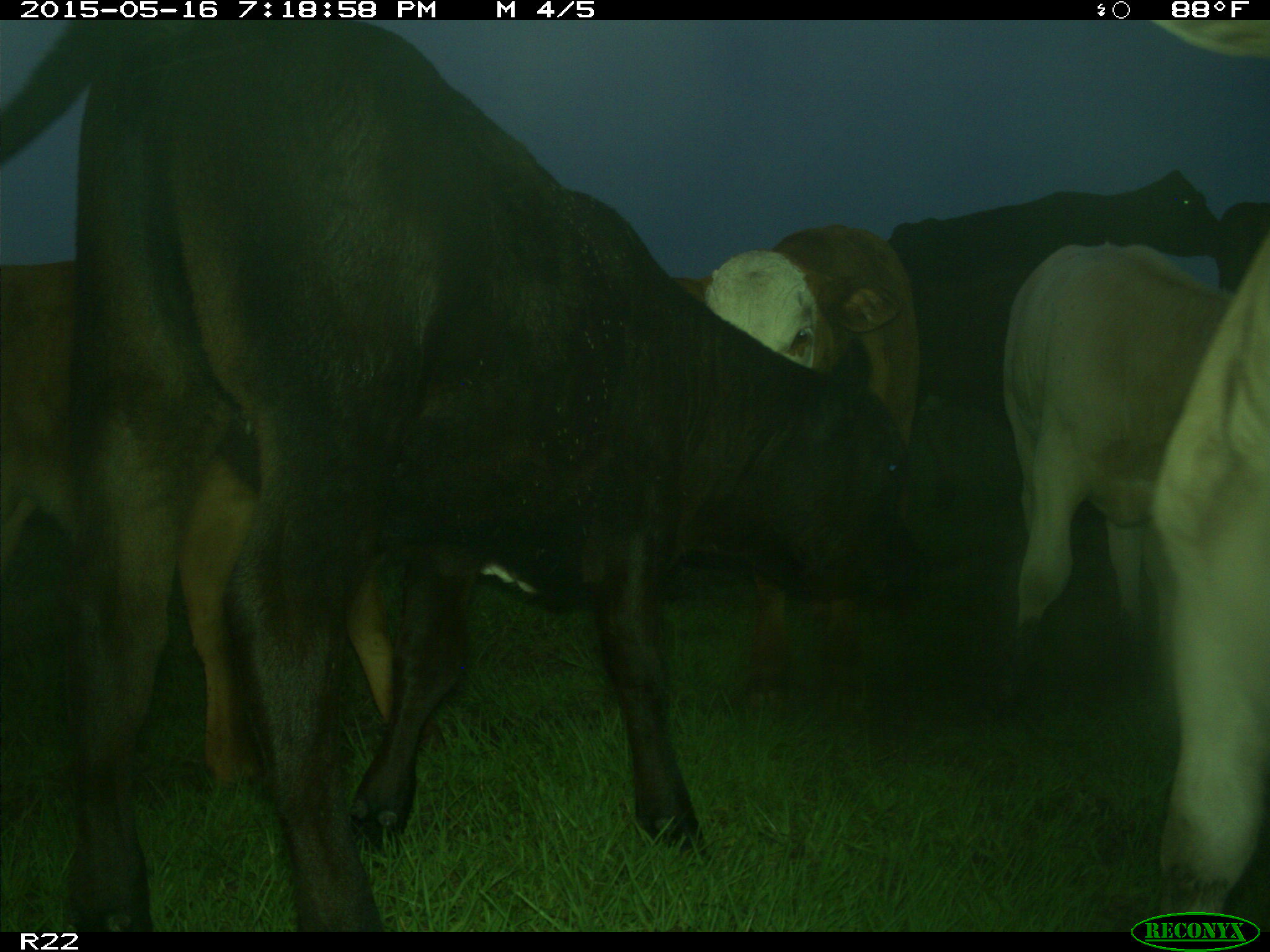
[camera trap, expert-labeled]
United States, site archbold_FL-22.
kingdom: Animalia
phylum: Chordata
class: Mammalia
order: Artiodactyla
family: Bovidae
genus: Bos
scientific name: Bos taurus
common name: domestic cow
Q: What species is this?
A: Bos taurus (domestic cow).